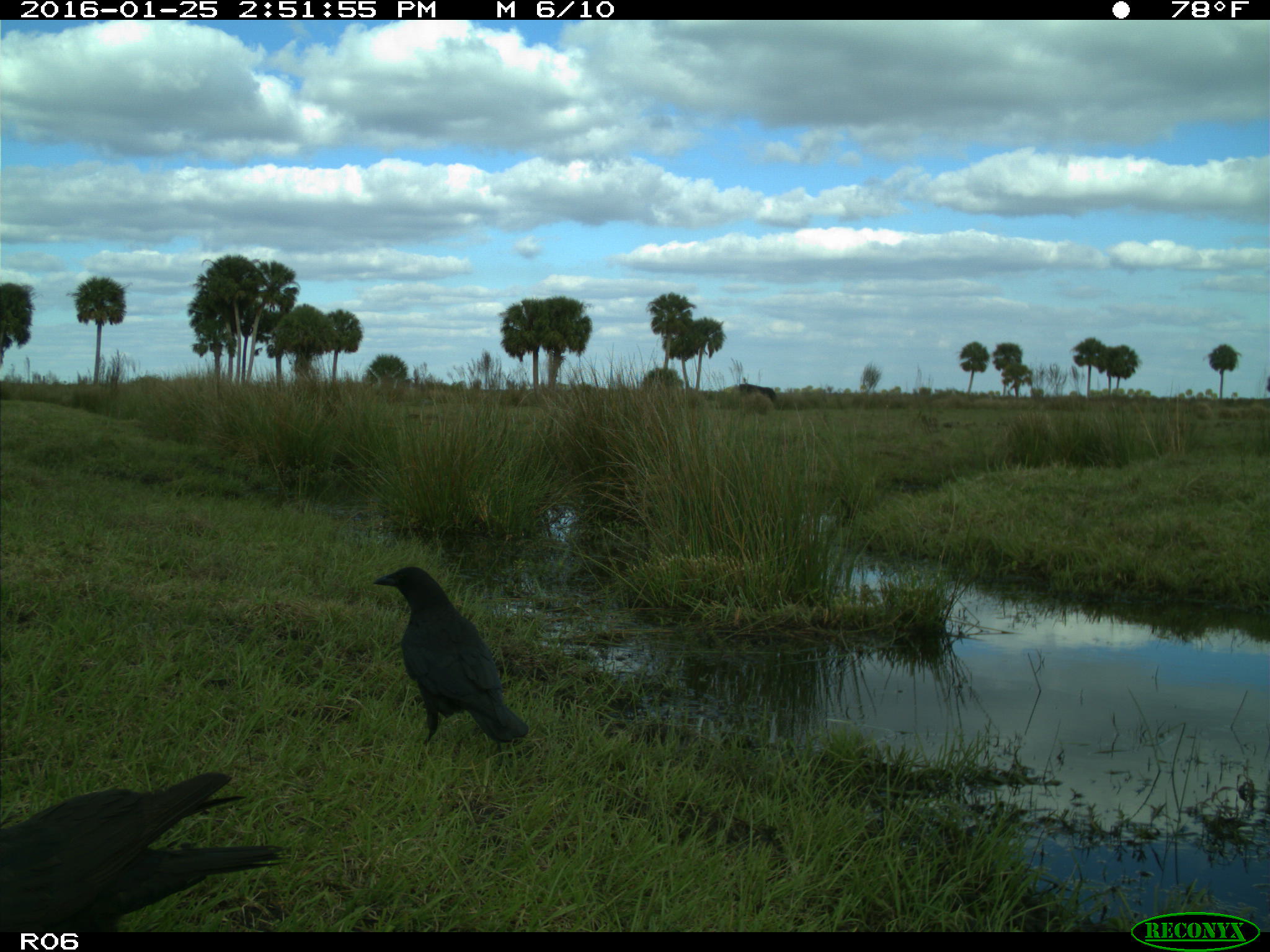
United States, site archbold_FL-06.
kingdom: Animalia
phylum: Chordata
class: Mammalia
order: Artiodactyla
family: Bovidae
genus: Bos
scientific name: Bos taurus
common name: domestic cow